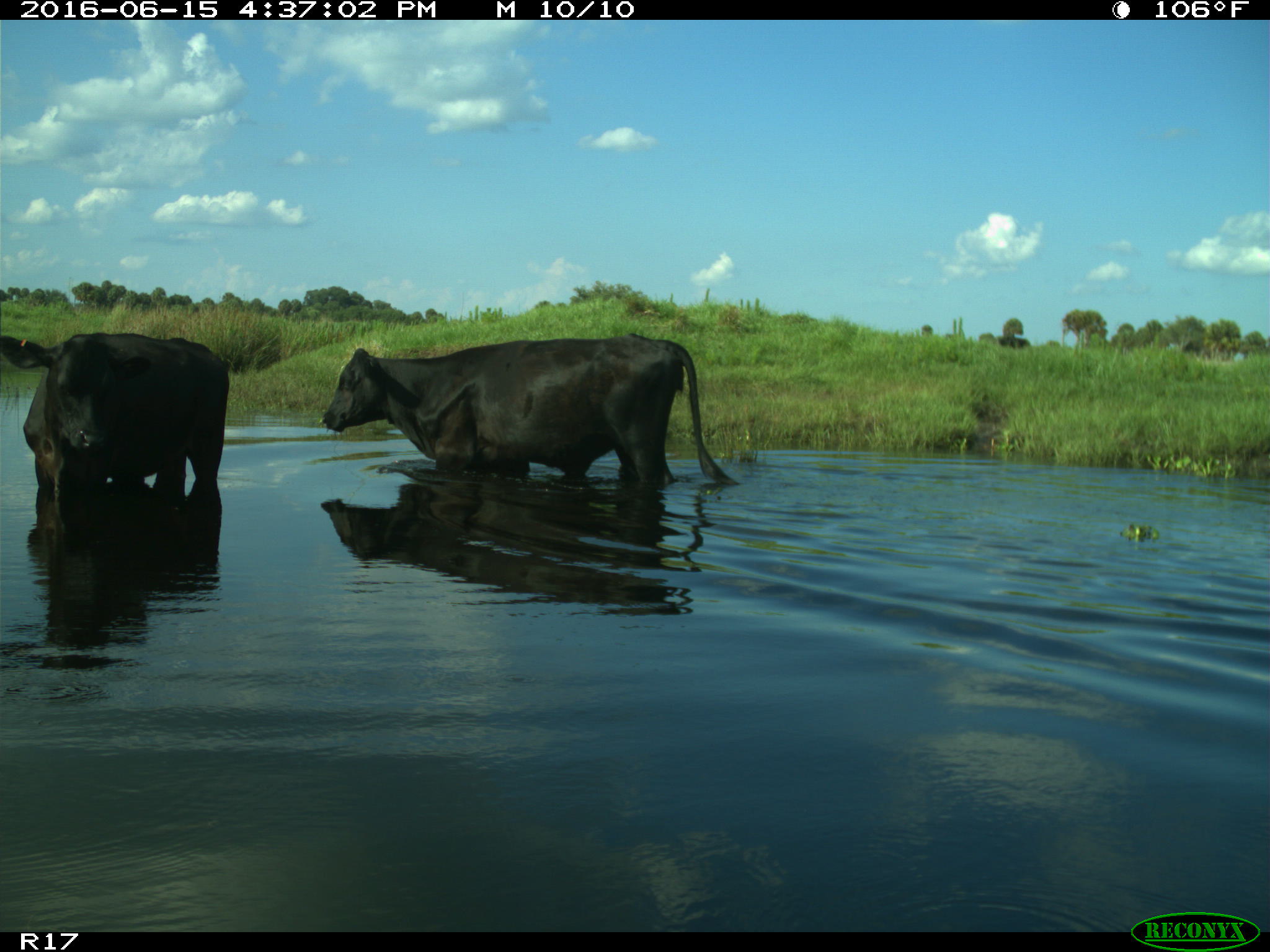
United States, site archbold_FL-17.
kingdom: Animalia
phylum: Chordata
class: Mammalia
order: Artiodactyla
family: Bovidae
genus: Bos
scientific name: Bos taurus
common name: domestic cow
Bos taurus (domestic cow).